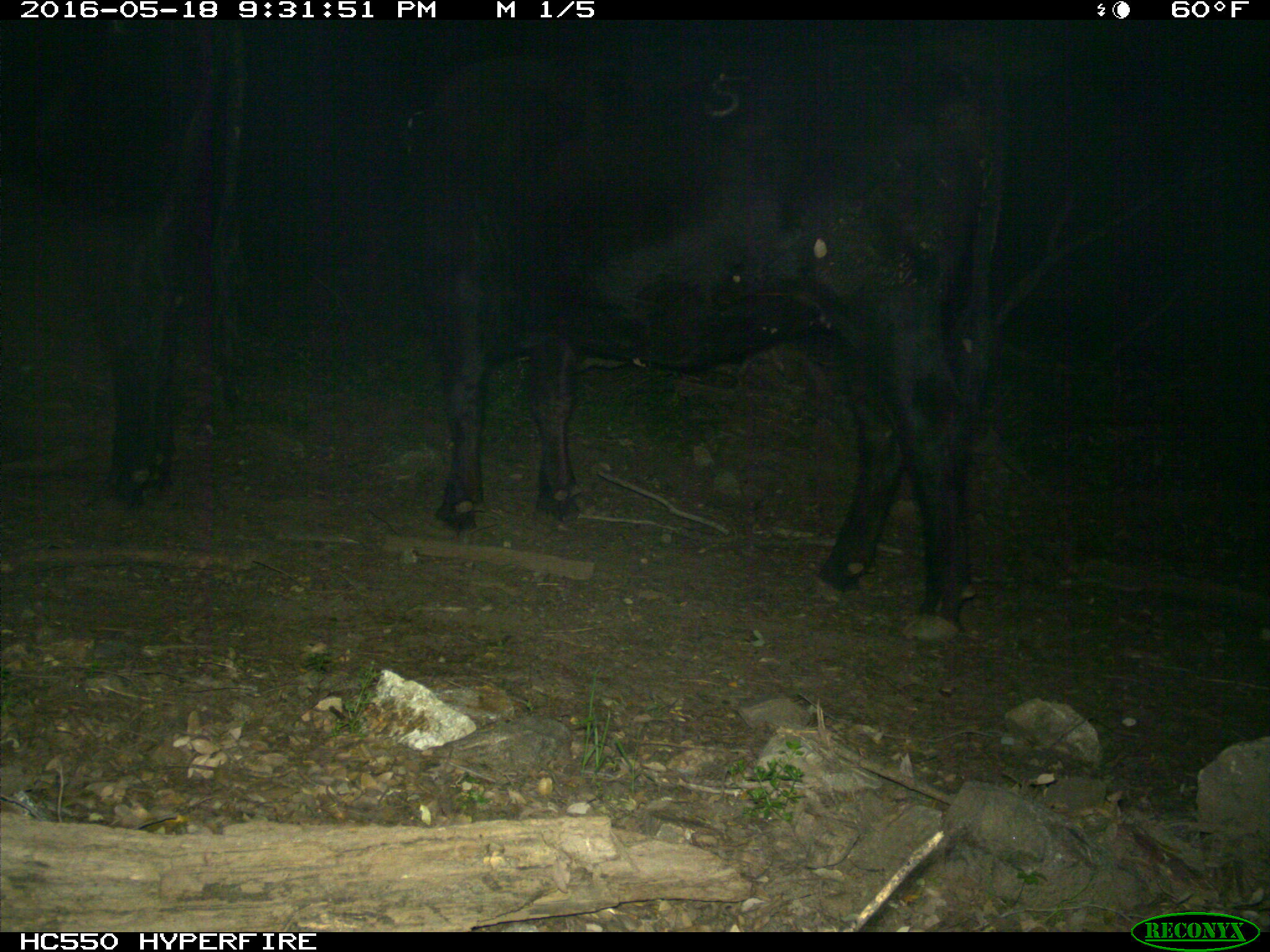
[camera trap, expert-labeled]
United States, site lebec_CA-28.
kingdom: Animalia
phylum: Chordata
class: Mammalia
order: Artiodactyla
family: Bovidae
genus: Bos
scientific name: Bos taurus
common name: domestic cow